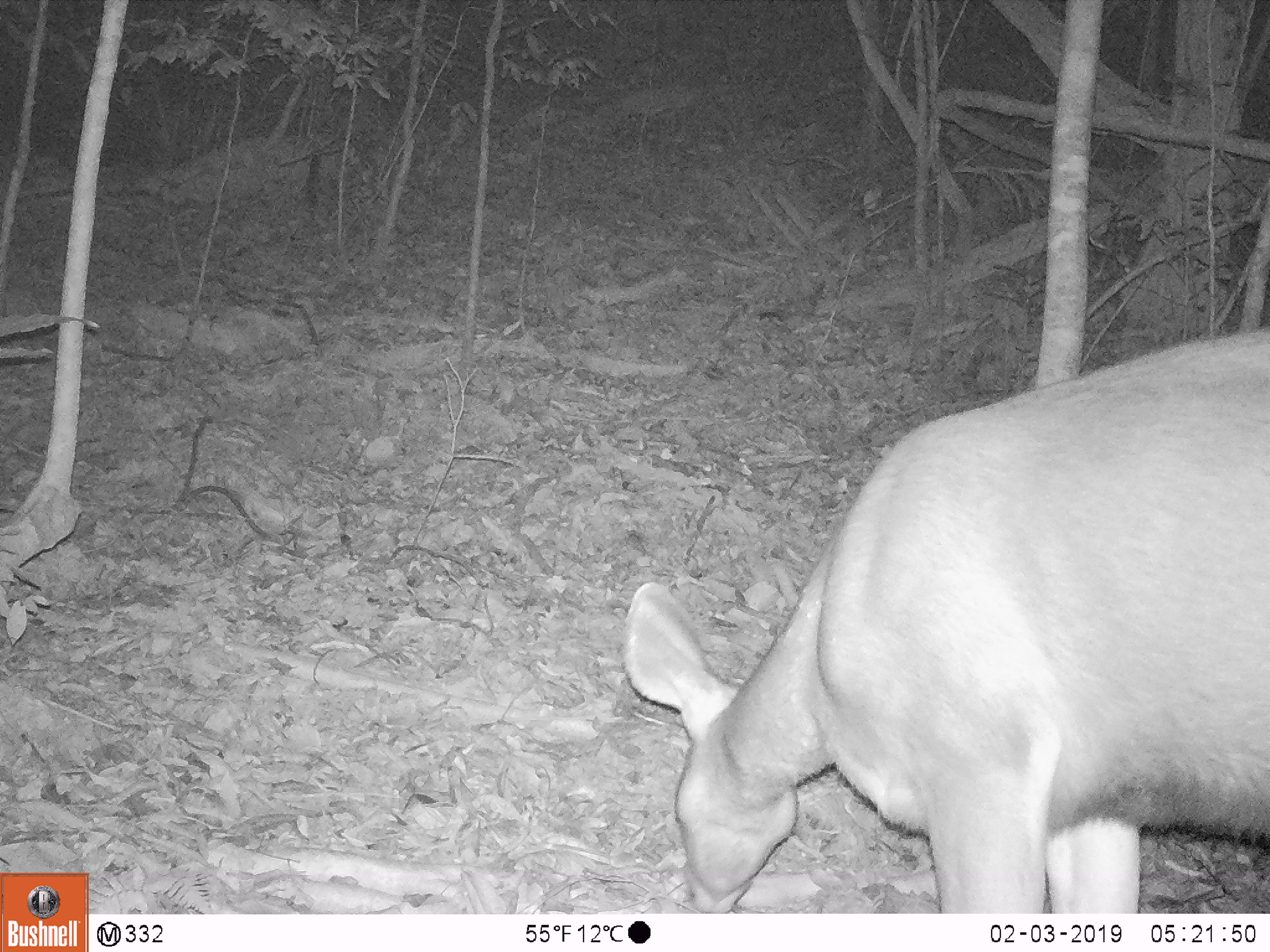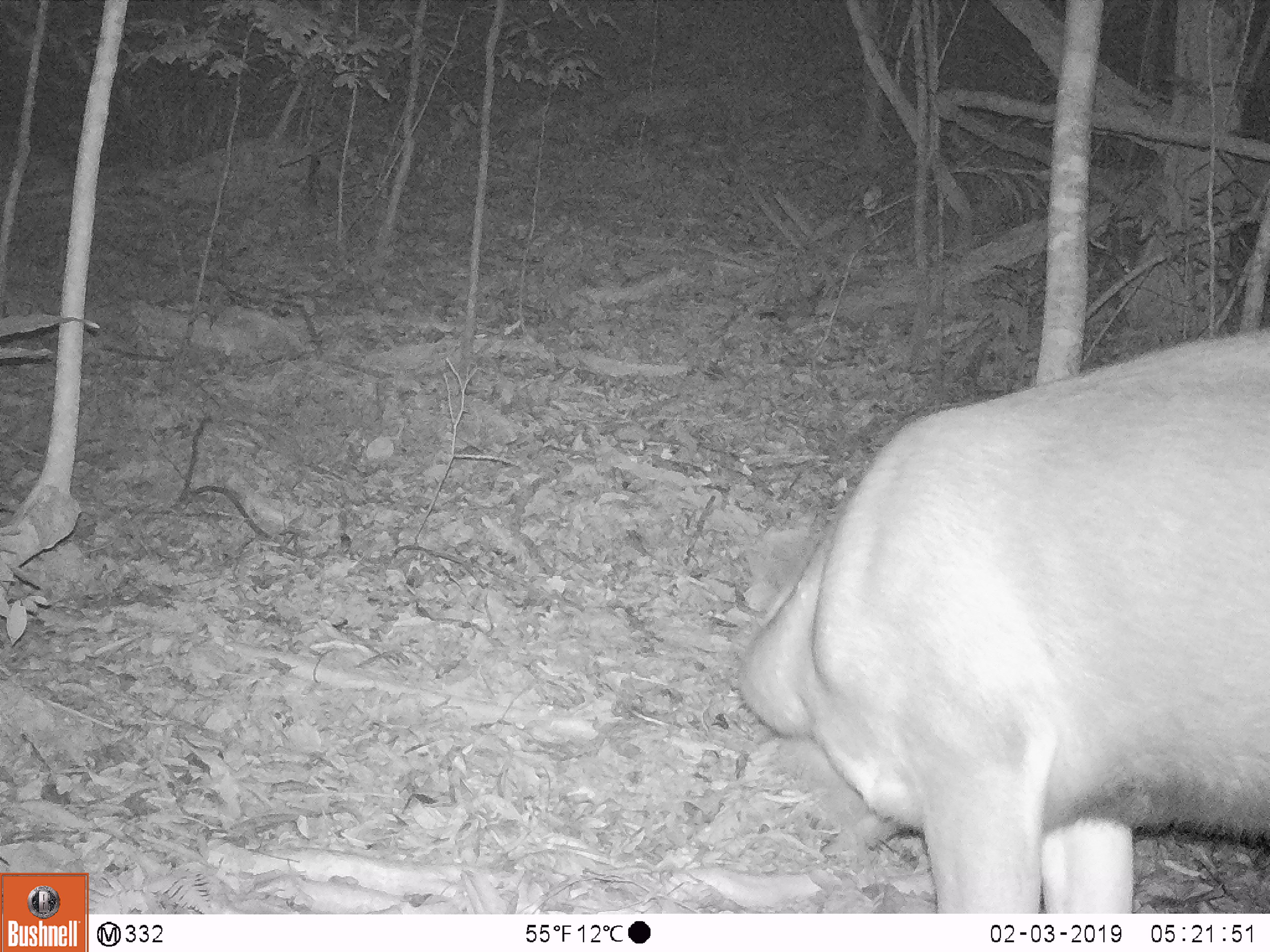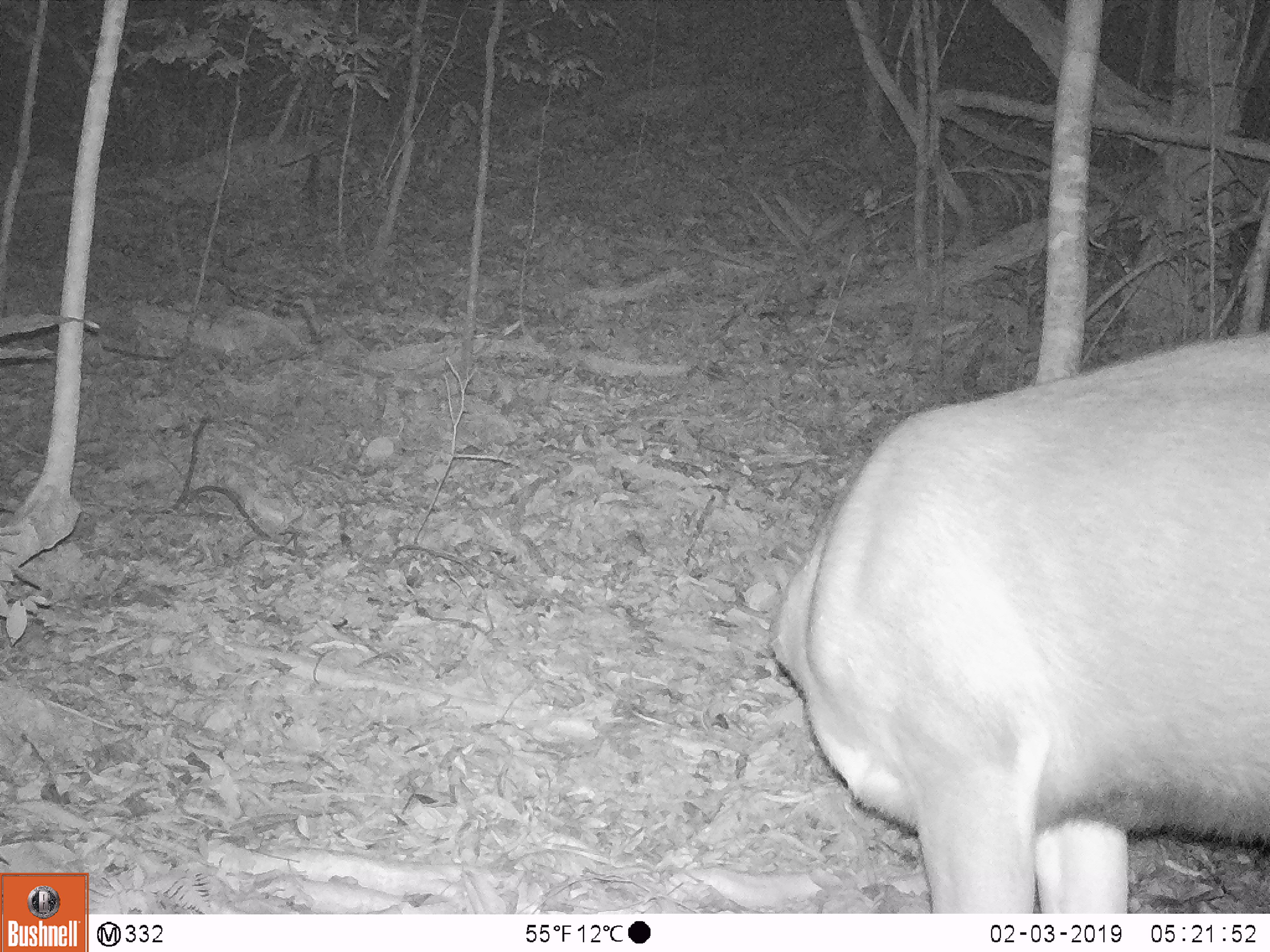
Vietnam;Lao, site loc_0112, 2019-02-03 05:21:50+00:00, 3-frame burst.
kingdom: Animalia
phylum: Chordata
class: Mammalia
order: Artiodactyla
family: Cervidae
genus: Rusa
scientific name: Rusa unicolor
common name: sambar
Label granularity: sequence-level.